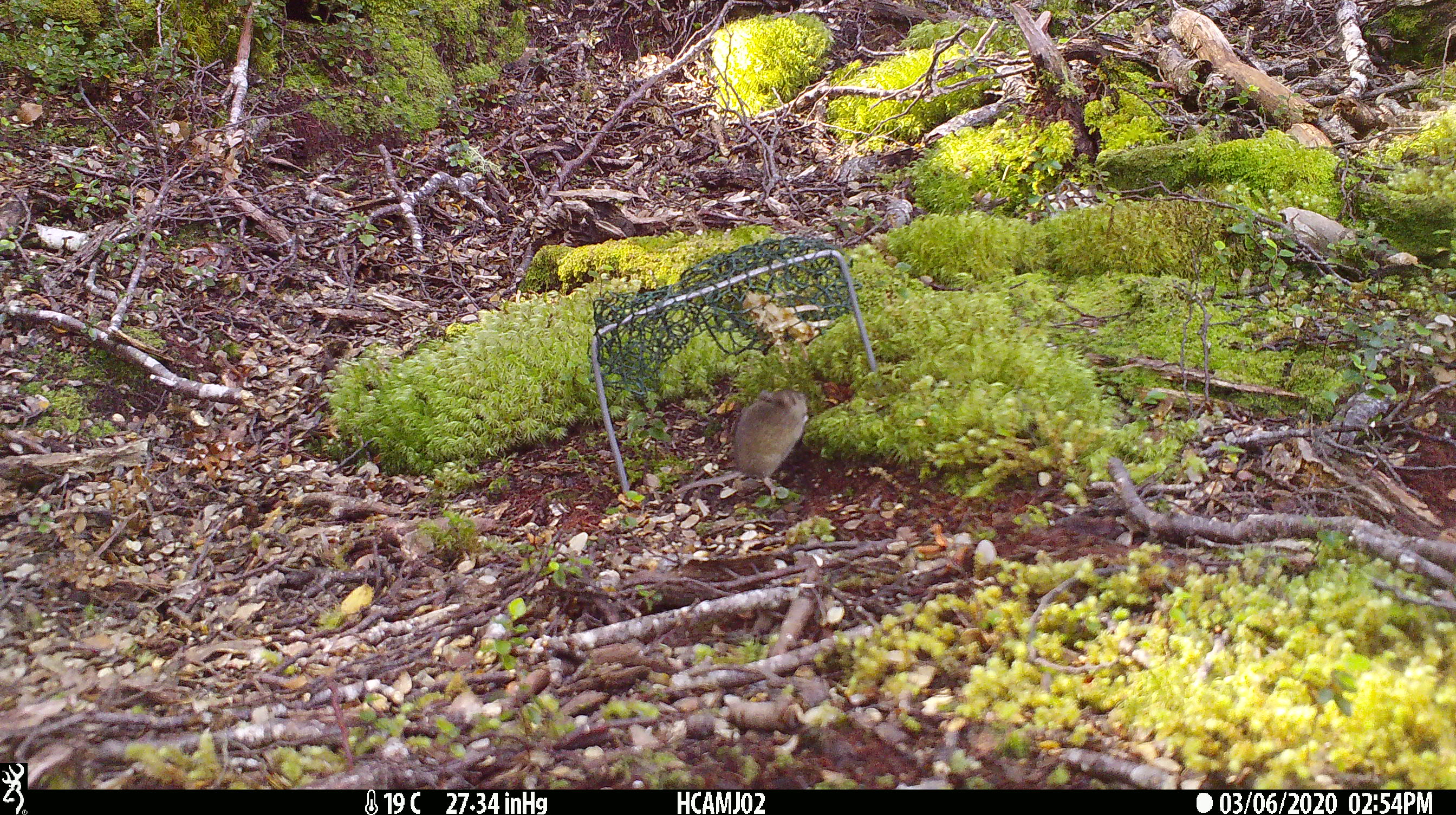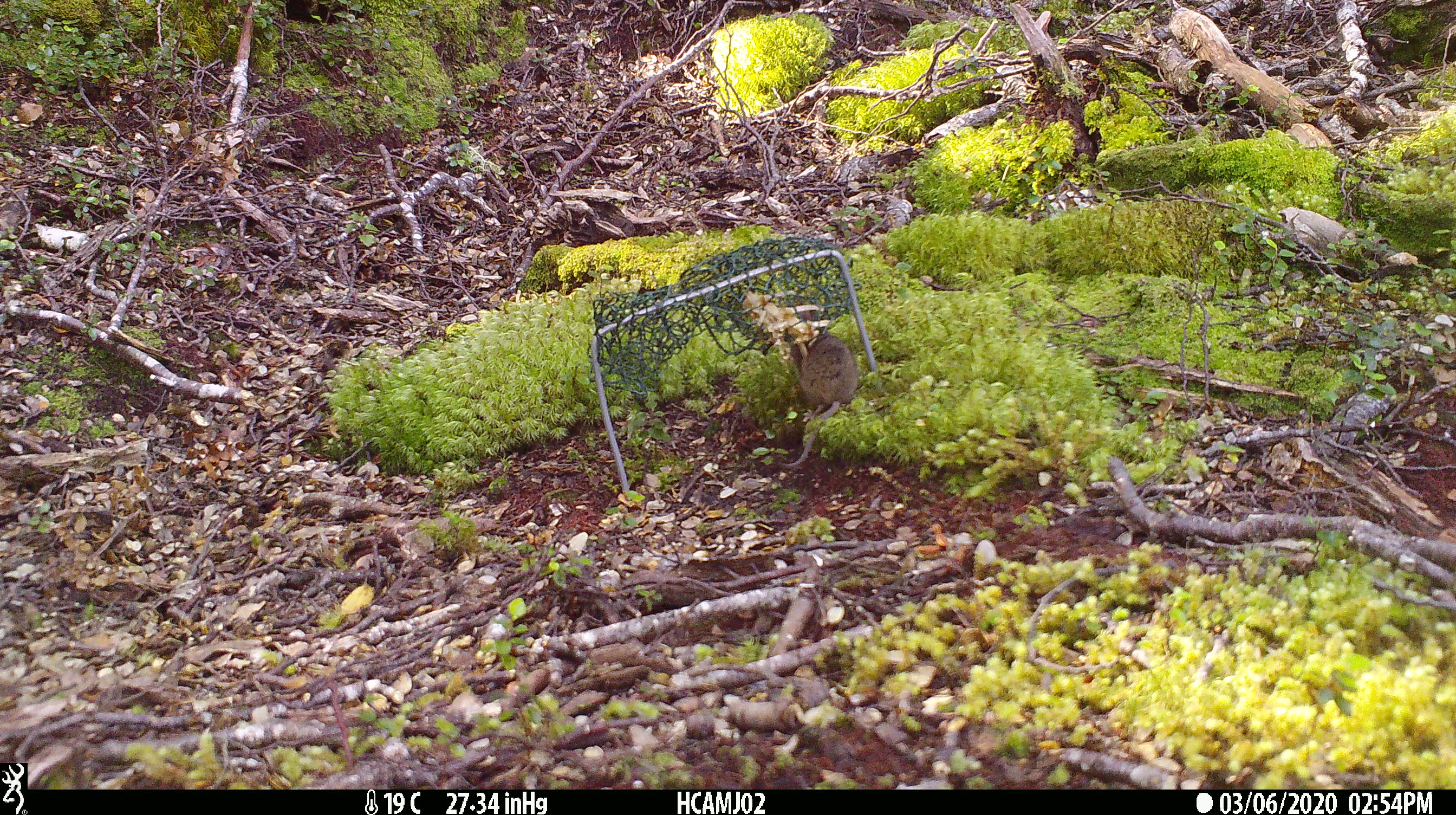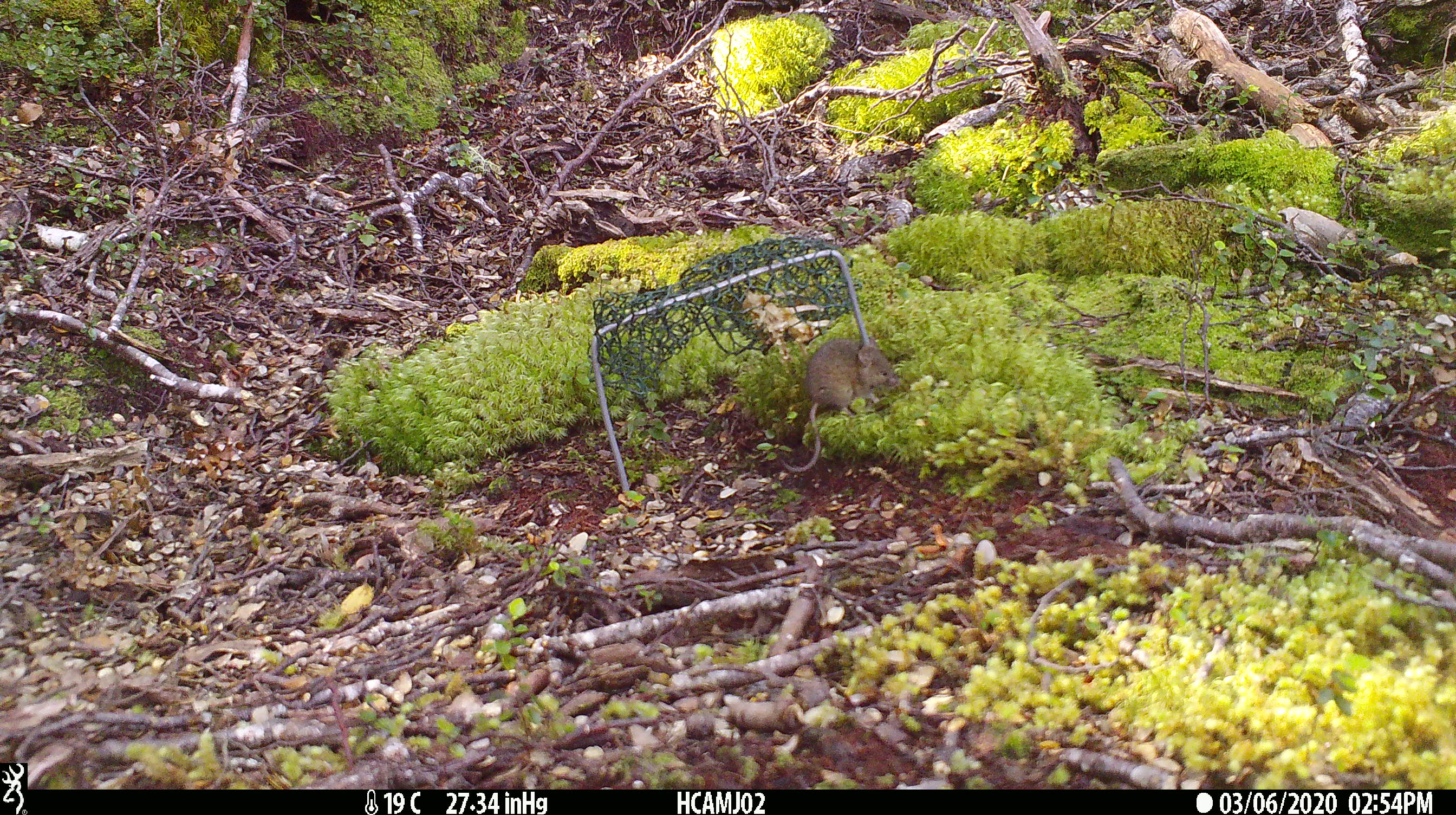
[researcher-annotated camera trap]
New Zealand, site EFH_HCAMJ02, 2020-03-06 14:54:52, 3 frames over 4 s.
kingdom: Animalia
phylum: Chordata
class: Mammalia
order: Rodentia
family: Muridae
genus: Mus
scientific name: Mus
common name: mouse